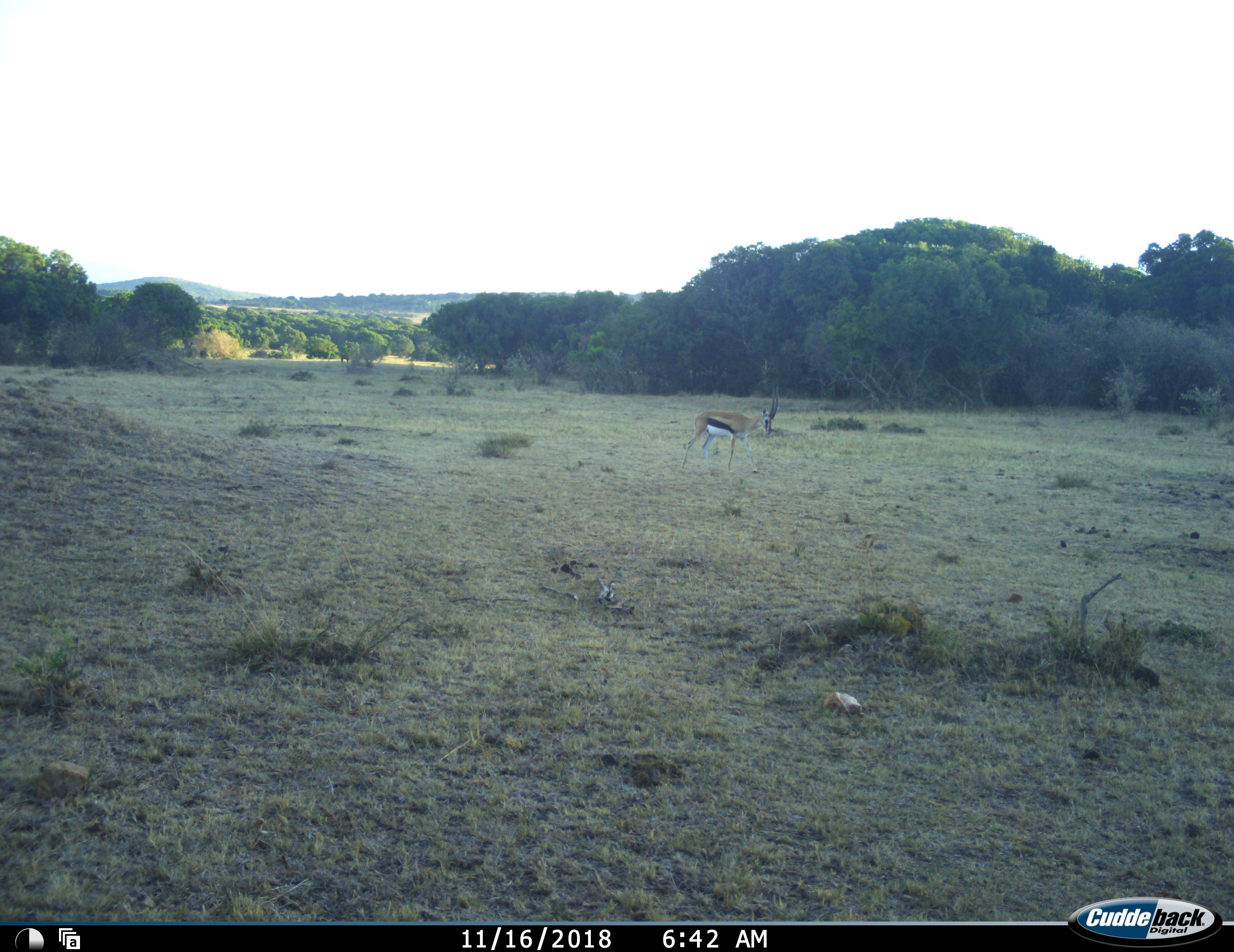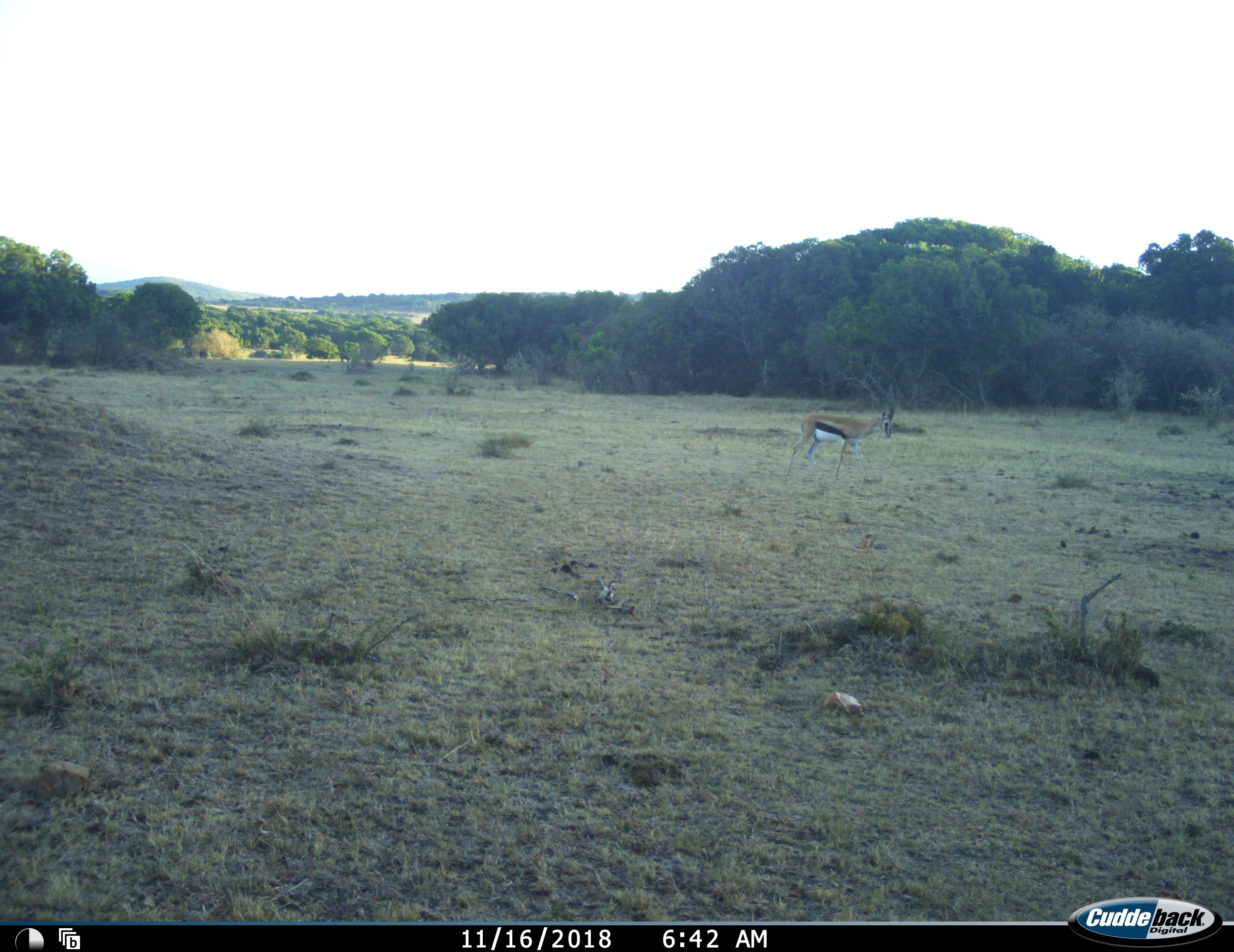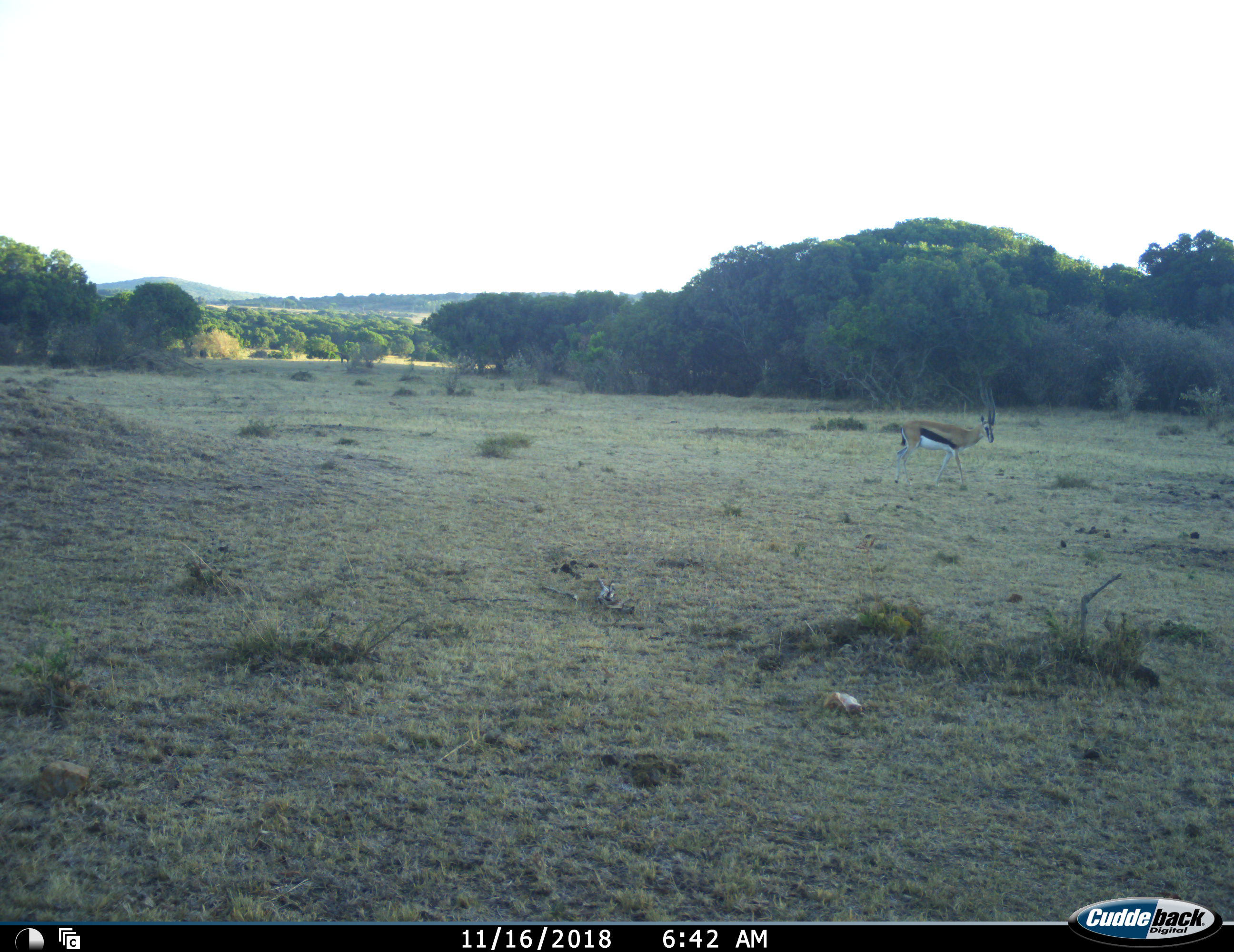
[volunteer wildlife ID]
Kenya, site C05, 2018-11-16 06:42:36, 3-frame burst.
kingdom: Animalia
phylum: Chordata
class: Mammalia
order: Artiodactyla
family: Bovidae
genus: Eudorcas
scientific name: Eudorcas thomsonii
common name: thomson's gazelle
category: gazellethomsons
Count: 1.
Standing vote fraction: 10%.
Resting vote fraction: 0%.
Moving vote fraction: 90%.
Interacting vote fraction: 0%.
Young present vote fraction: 0%.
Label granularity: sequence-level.